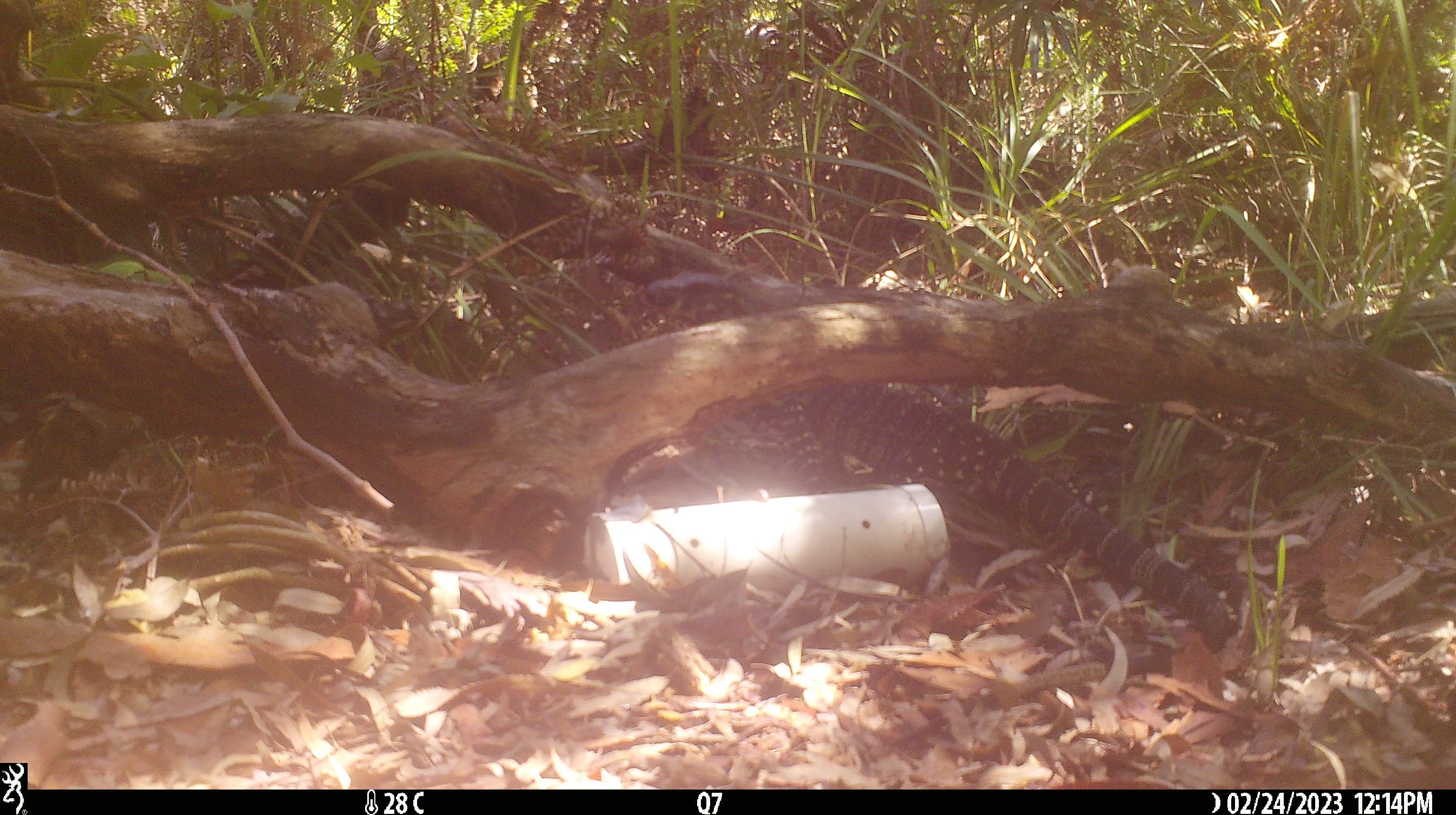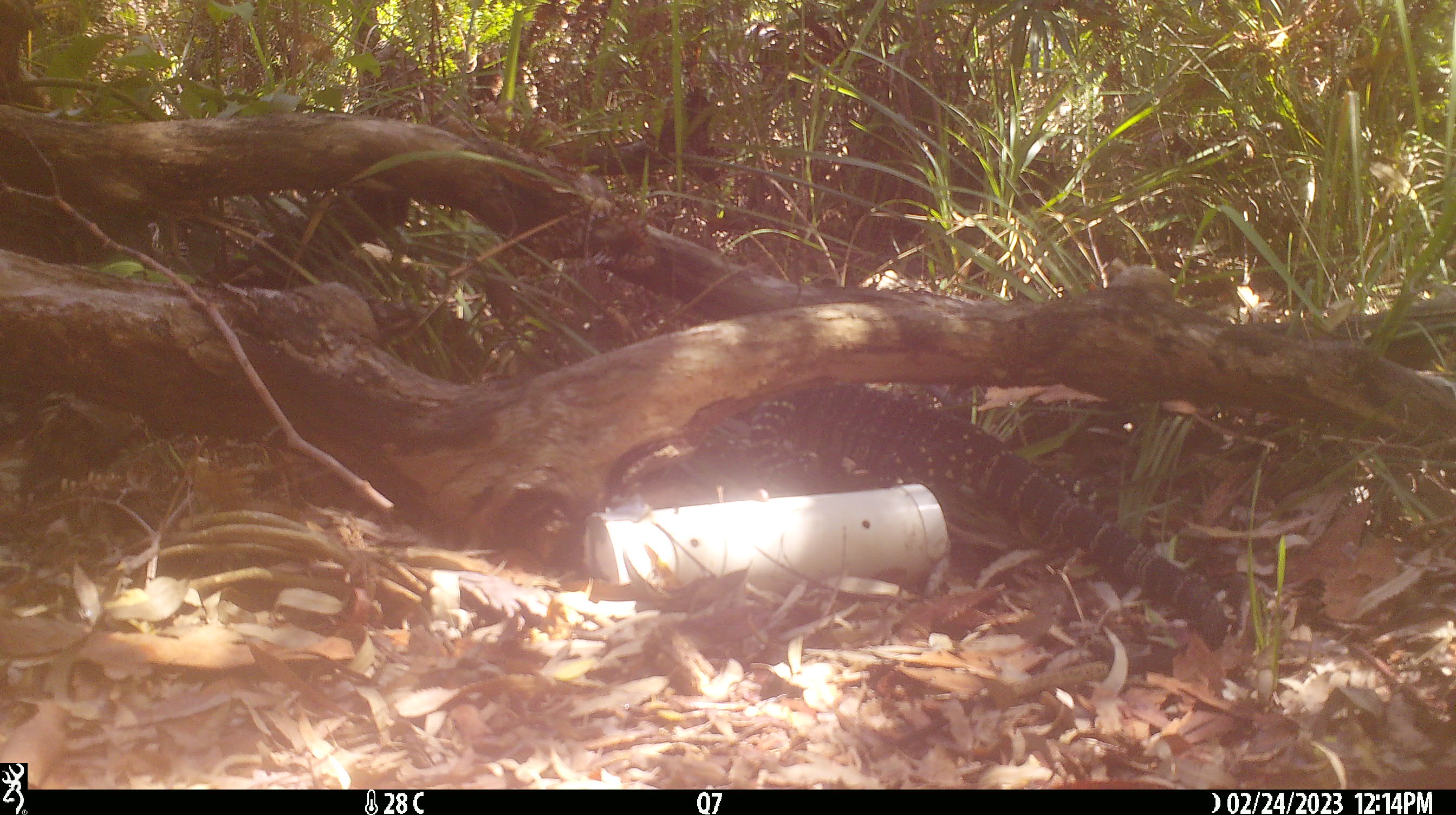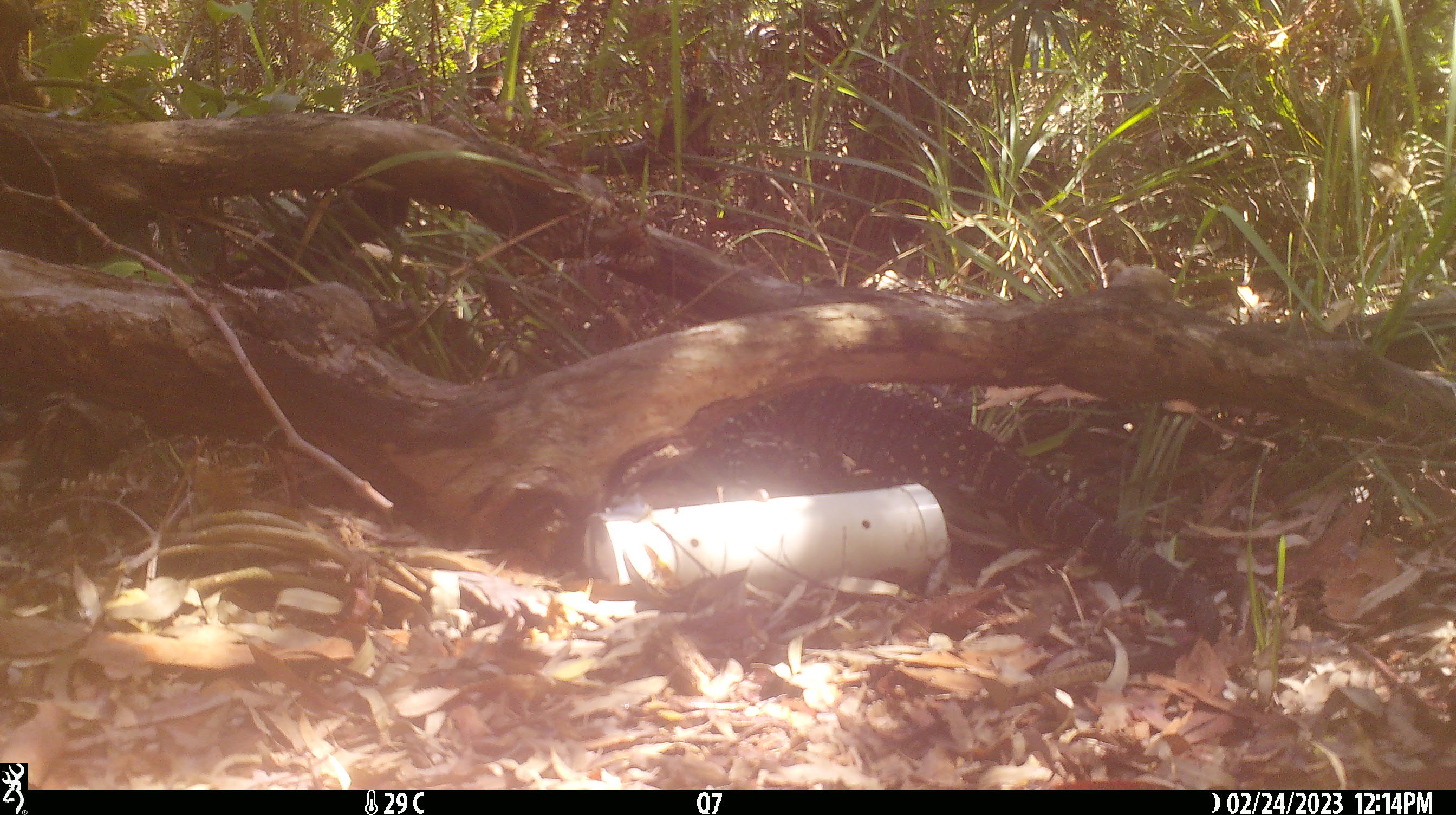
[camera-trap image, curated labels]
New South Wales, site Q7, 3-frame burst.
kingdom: Animalia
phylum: Chordata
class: Reptilia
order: Squamata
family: Varanidae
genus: Varanus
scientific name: Varanus varius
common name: lace monitor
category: goanna